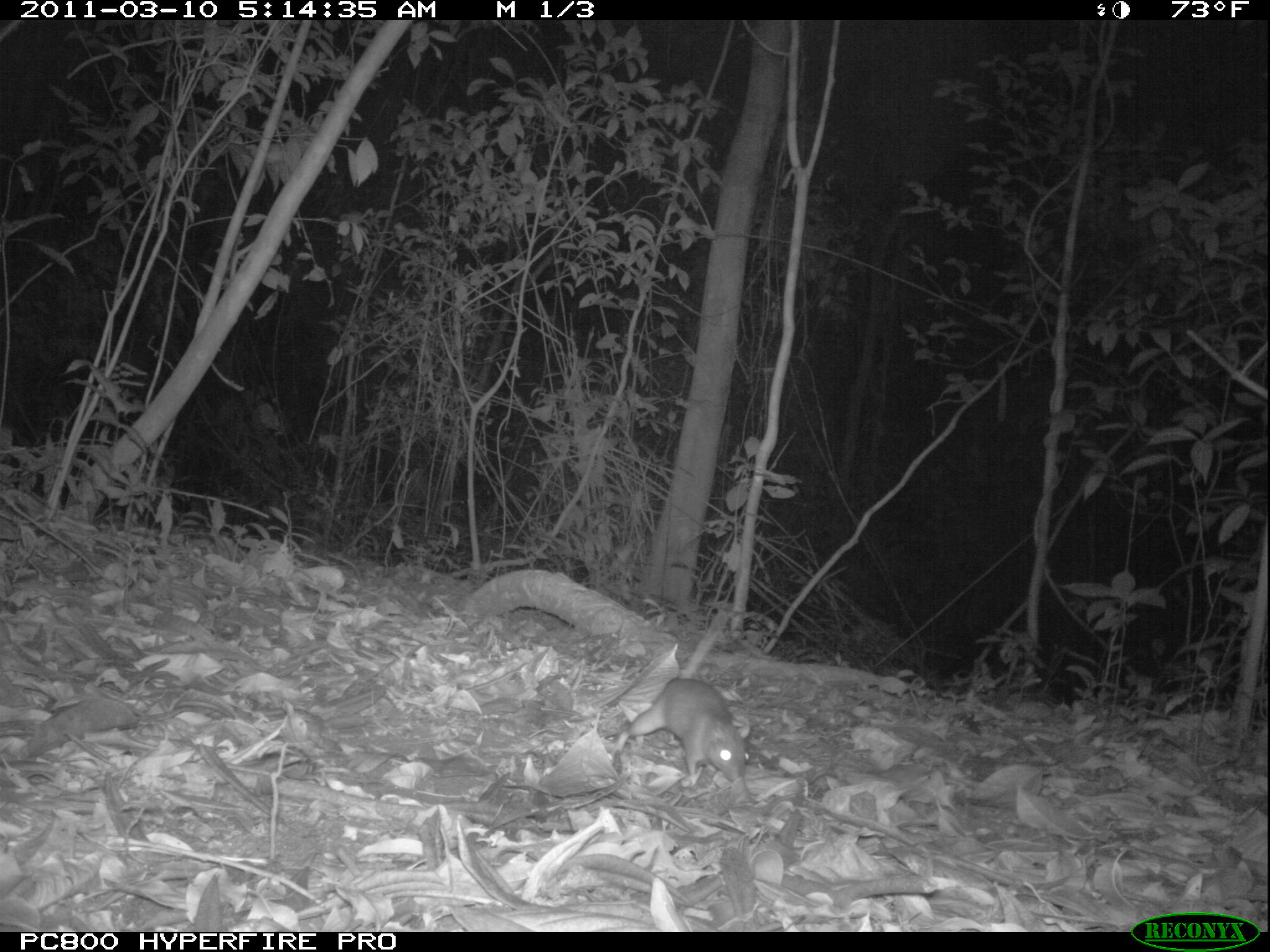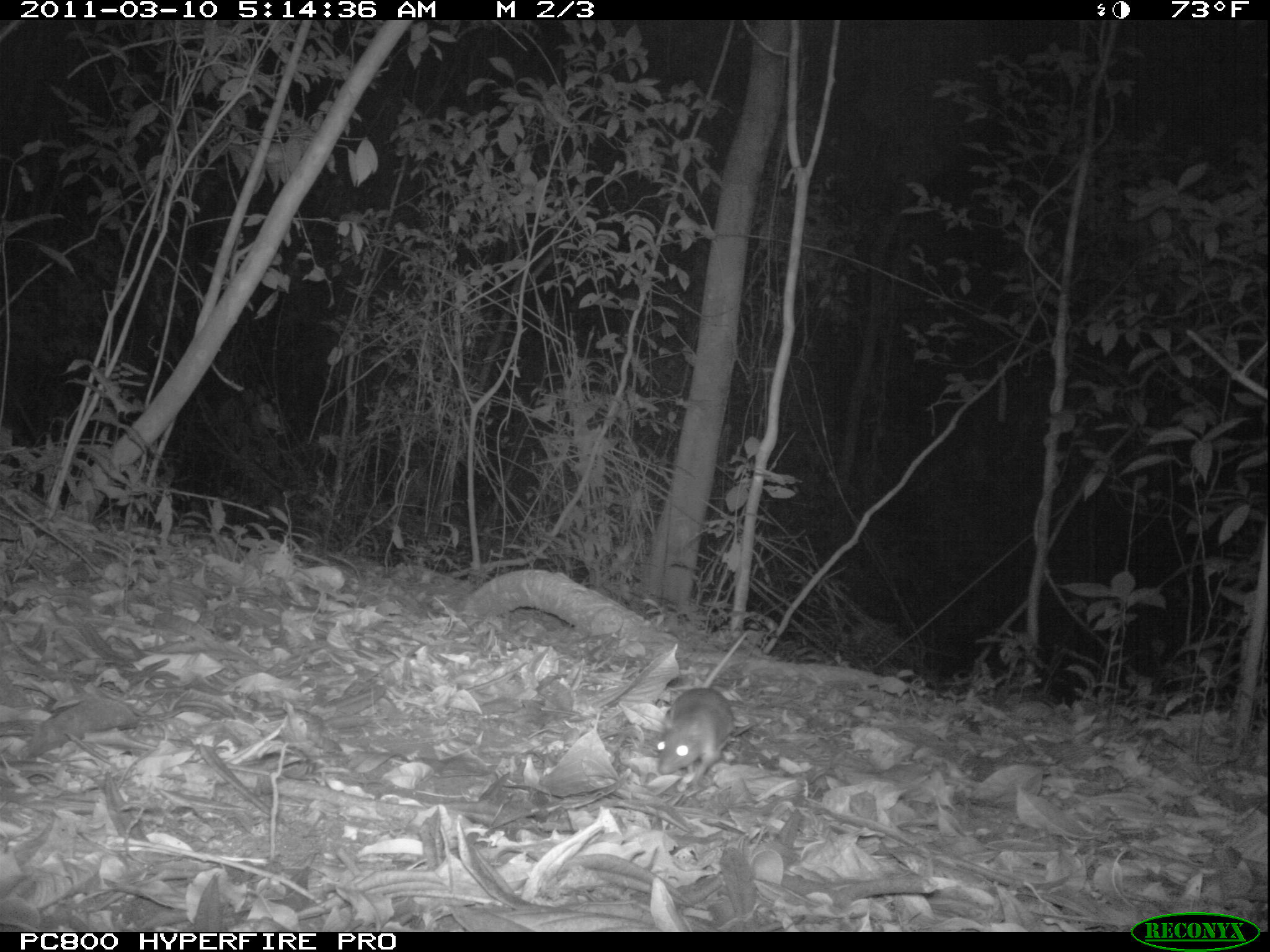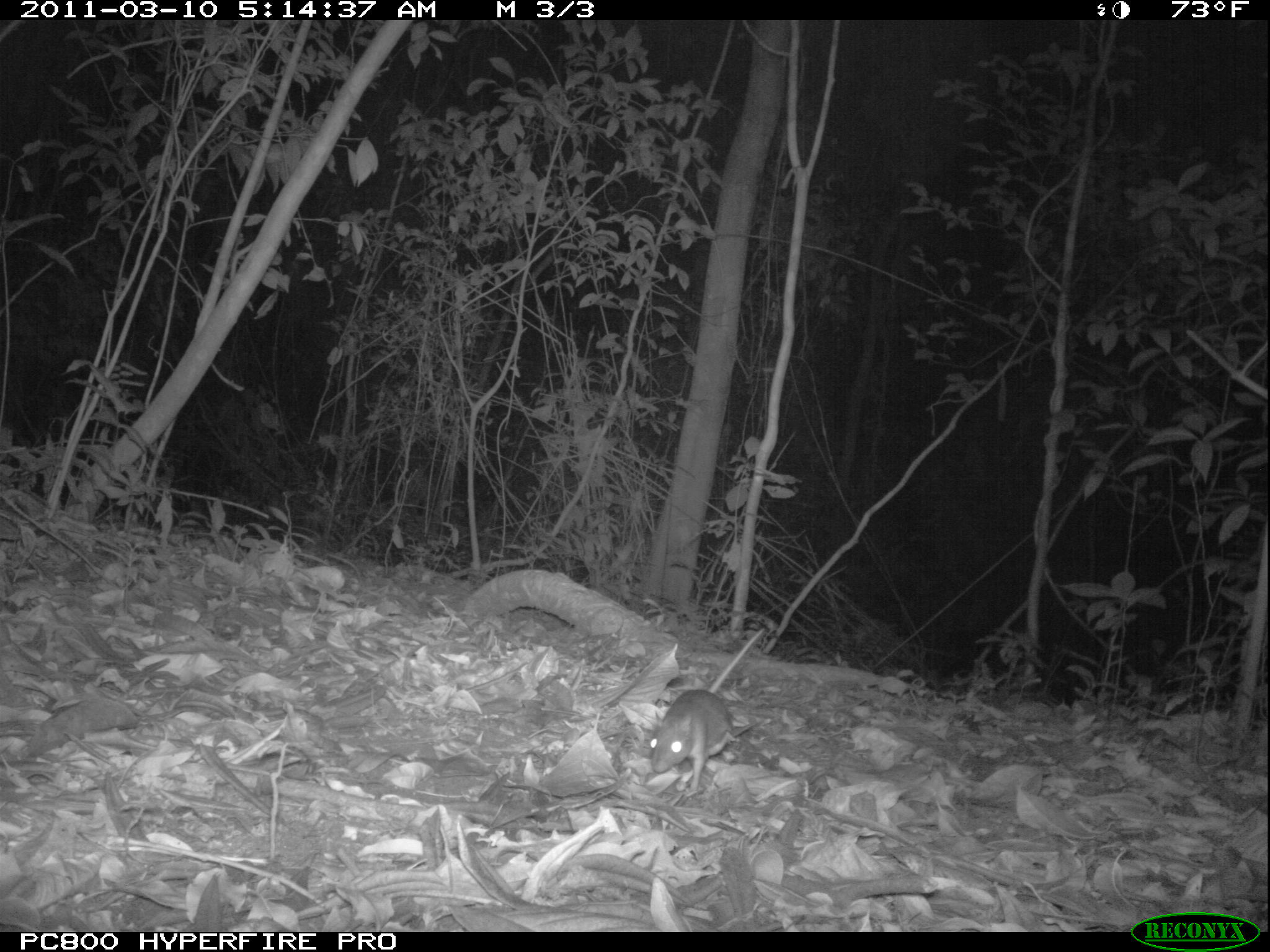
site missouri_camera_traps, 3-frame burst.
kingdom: Animalia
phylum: Chordata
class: Mammalia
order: Rodentia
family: Muridae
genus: Rattus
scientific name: Rattus praetor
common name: spiny rat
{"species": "spiny rat (Rattus praetor)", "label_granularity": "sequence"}